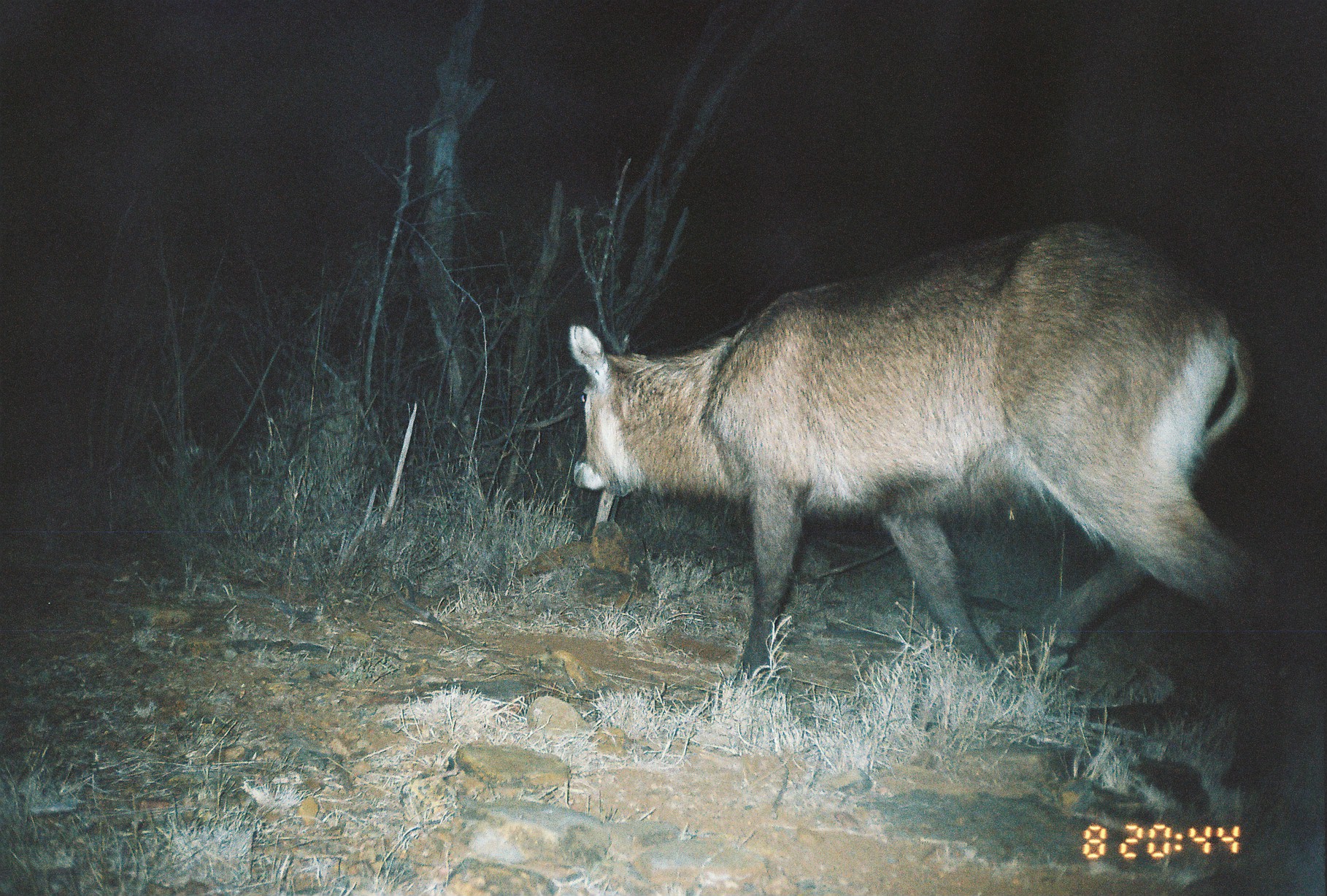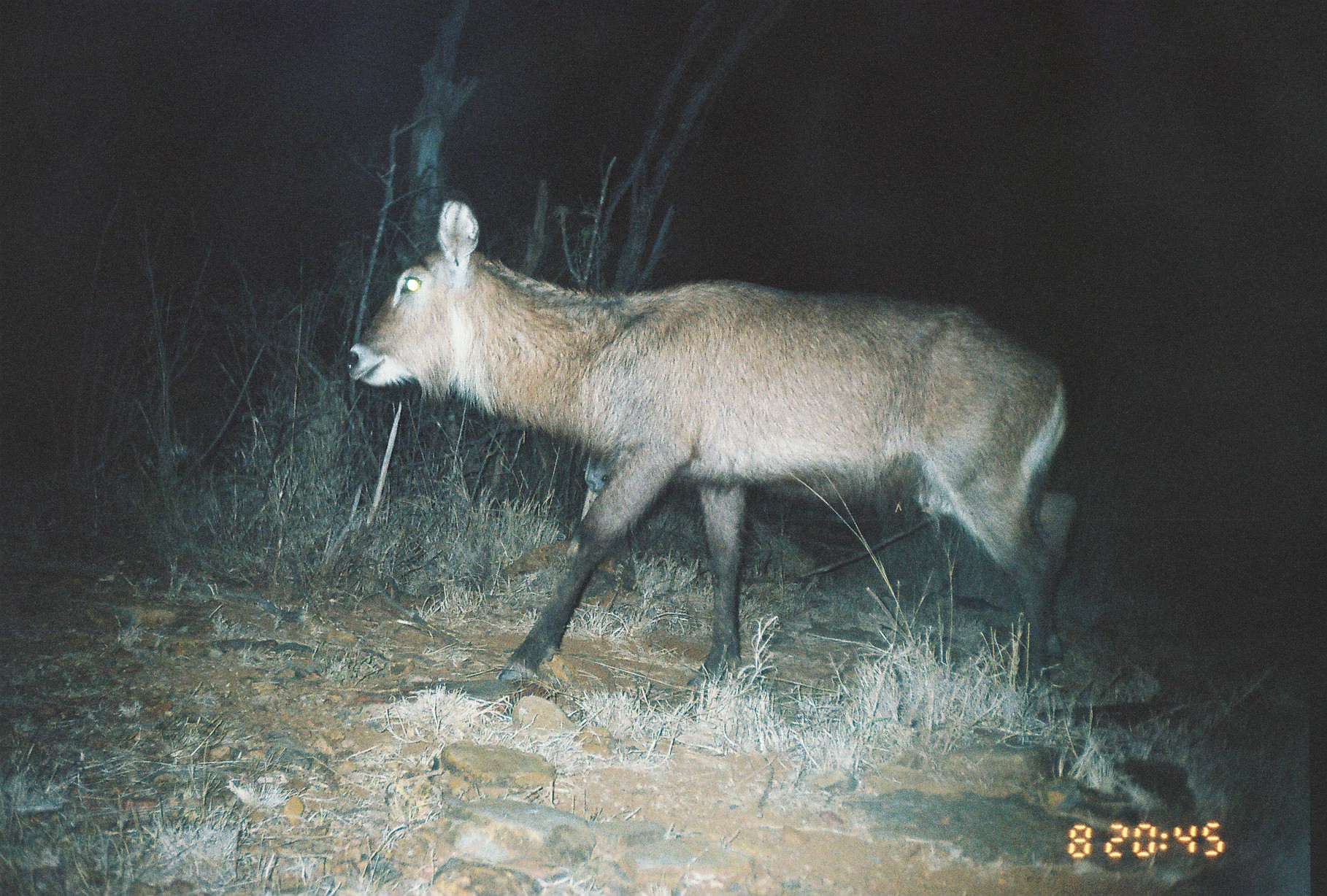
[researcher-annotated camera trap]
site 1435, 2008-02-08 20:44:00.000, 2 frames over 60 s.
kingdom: Animalia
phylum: Chordata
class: Mammalia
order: Artiodactyla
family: Bovidae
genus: Kobus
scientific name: Kobus ellipsiprymnus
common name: waterbuck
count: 1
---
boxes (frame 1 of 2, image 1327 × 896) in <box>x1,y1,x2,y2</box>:
kobus ellipsiprymnus: <box>566,216,1281,792</box>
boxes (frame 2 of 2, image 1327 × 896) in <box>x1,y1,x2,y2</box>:
kobus ellipsiprymnus: <box>347,197,1078,688</box>